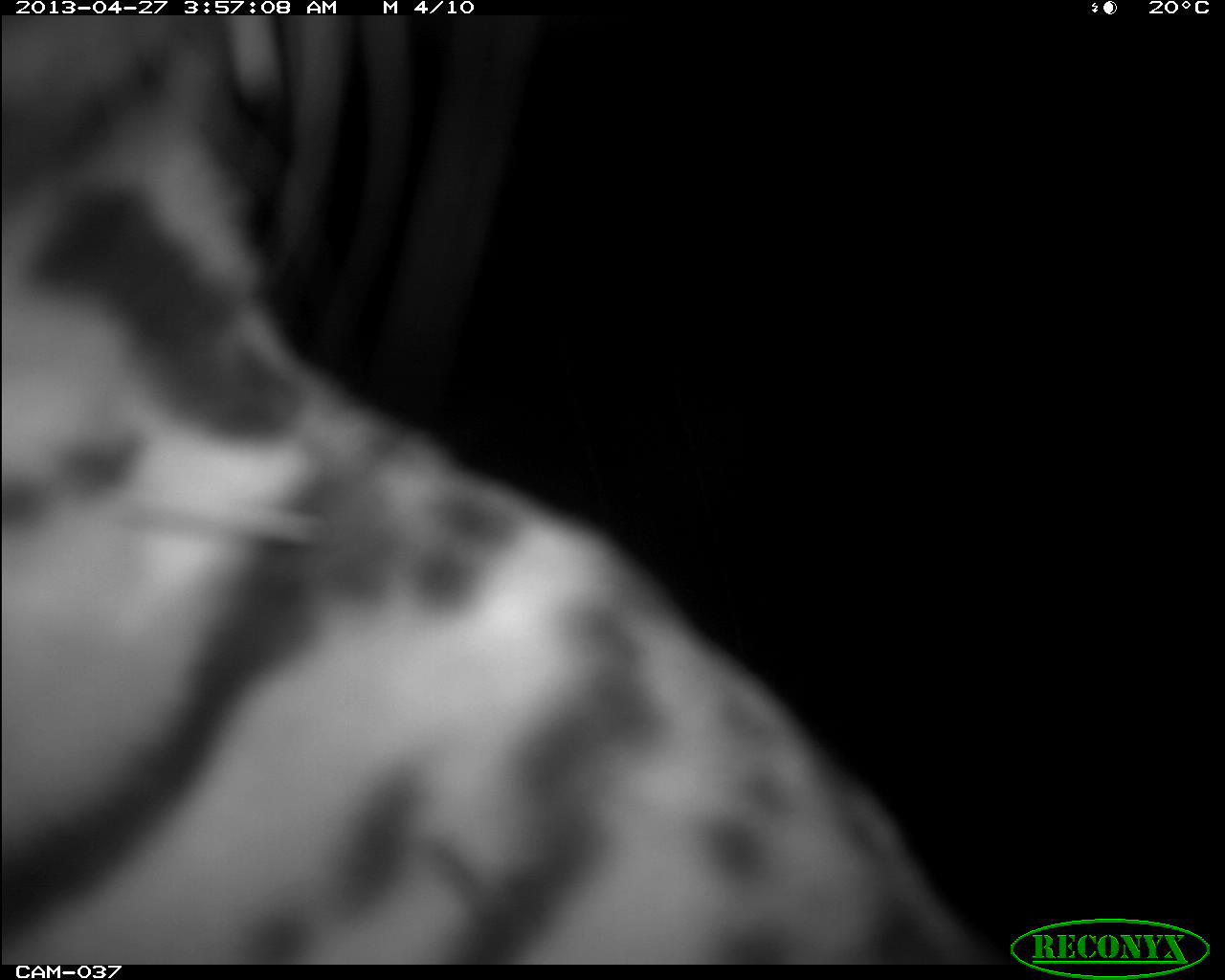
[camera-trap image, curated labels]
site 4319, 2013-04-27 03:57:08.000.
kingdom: Animalia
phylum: Chordata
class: Mammalia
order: Carnivora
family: Felidae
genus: Leopardus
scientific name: Leopardus pardalis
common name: ocelot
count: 1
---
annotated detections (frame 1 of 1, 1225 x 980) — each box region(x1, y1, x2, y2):
leopardus pardalis: region(2, 16, 986, 962)